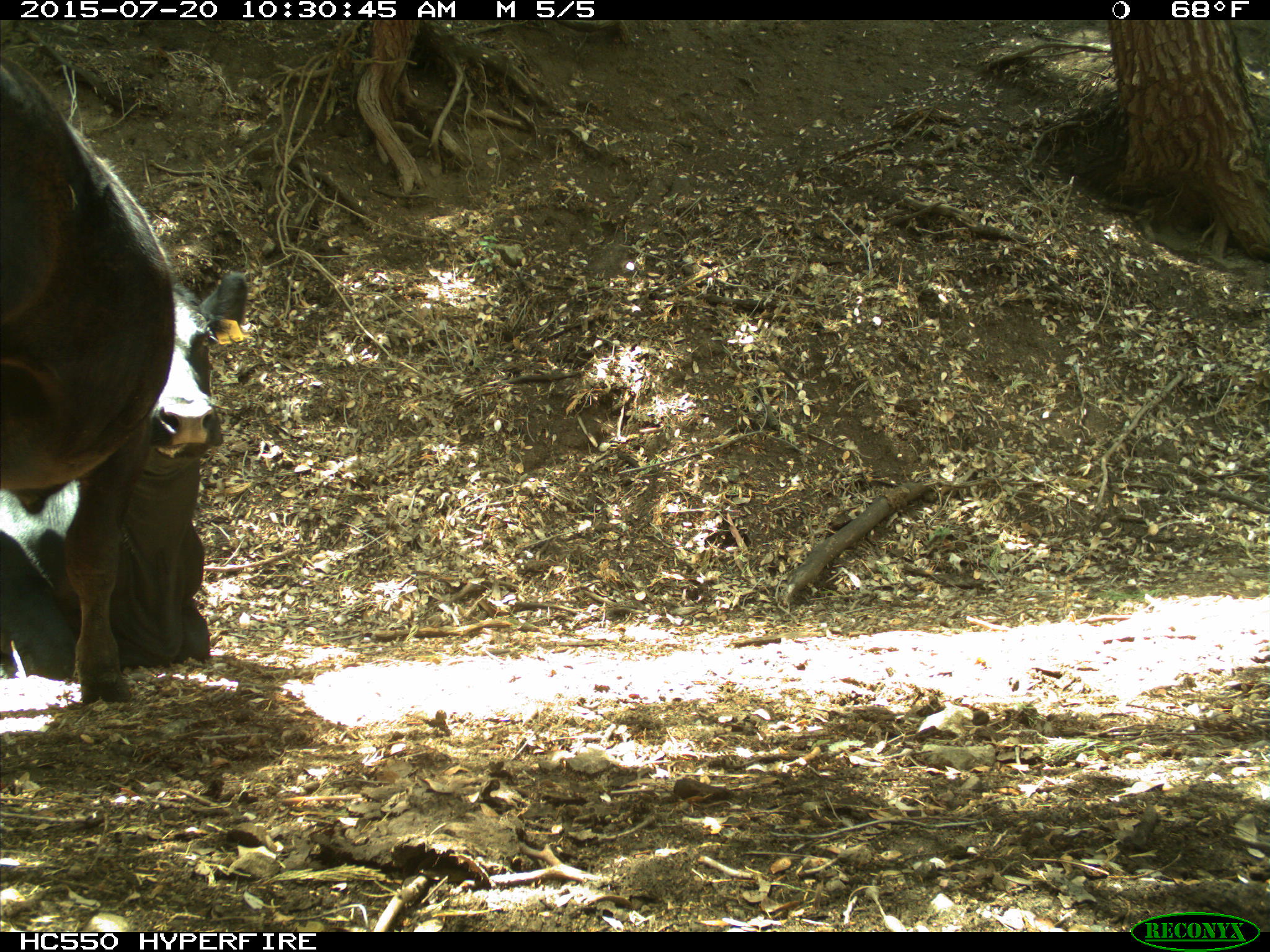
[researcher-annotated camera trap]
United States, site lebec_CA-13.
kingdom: Animalia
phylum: Chordata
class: Mammalia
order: Artiodactyla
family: Bovidae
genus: Bos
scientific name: Bos taurus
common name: domestic cow